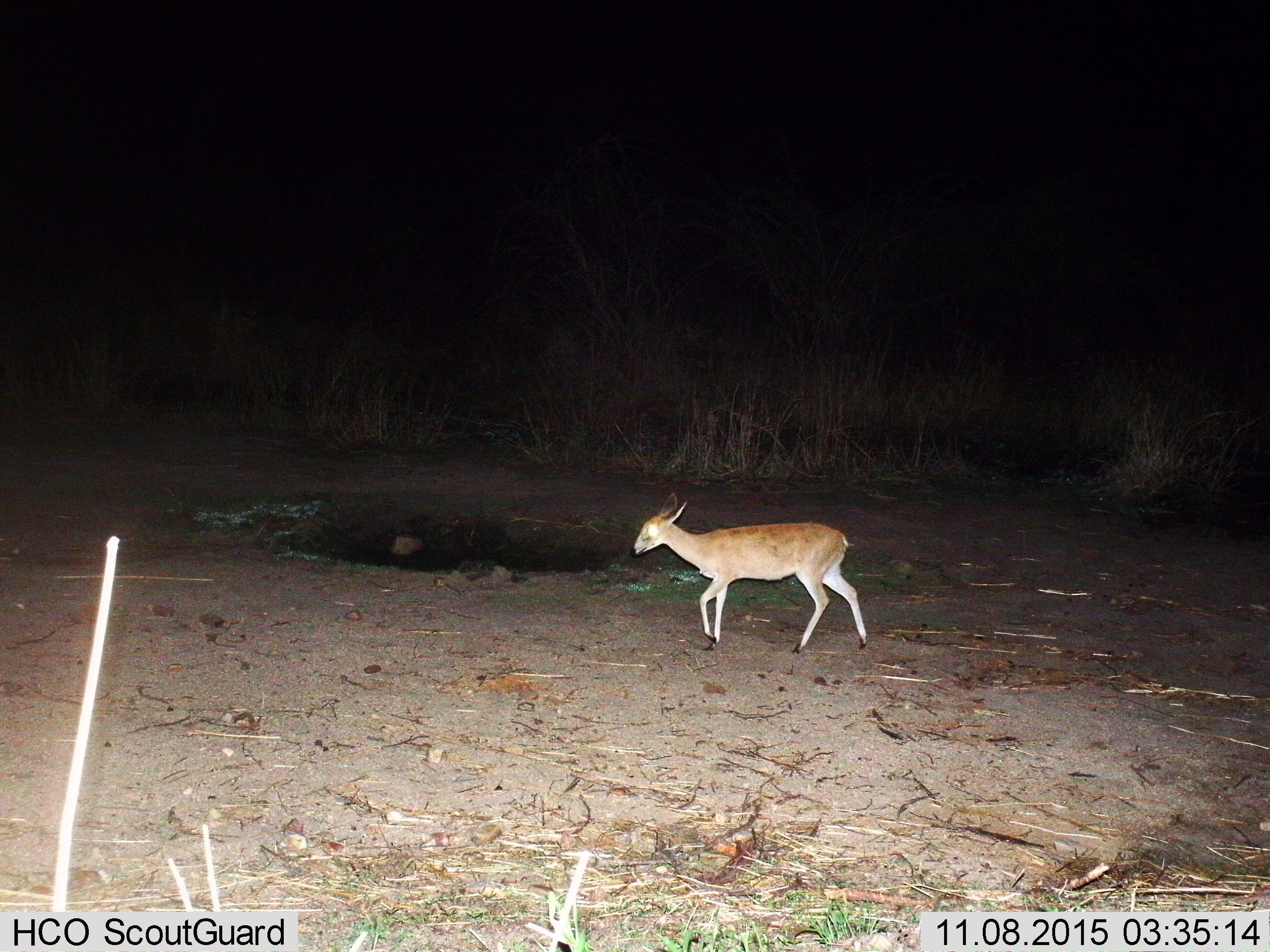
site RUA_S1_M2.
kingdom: Animalia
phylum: Chordata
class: Mammalia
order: Artiodactyla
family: Bovidae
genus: Sylvicapra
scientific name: Sylvicapra grimmia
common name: common duiker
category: duikercommongrey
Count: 1.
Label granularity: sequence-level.